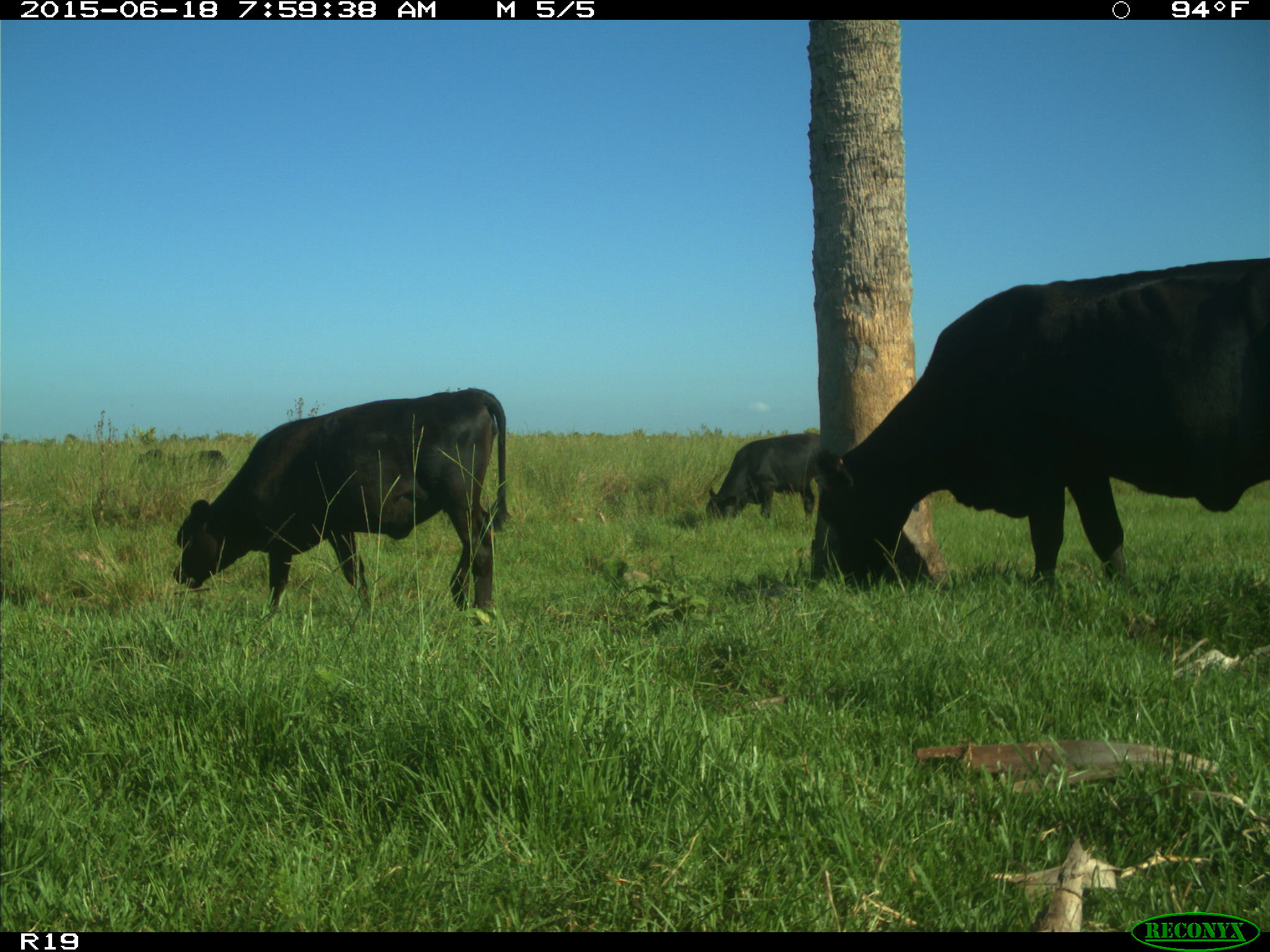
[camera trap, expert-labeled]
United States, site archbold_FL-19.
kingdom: Animalia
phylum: Chordata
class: Mammalia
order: Artiodactyla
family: Bovidae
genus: Bos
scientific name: Bos taurus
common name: domestic cow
Bos taurus (domestic cow).